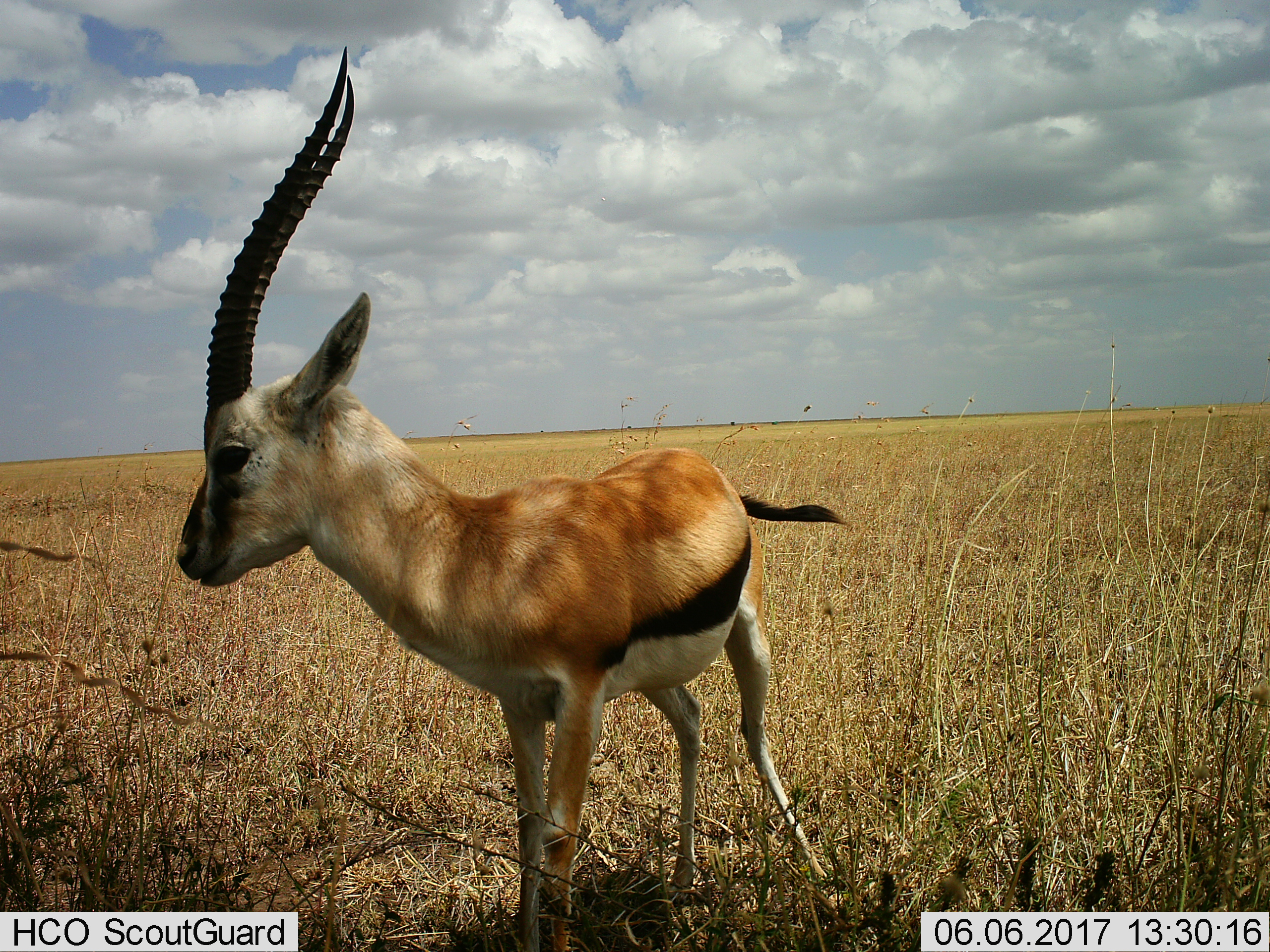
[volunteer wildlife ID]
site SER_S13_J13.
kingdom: Animalia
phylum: Chordata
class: Mammalia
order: Artiodactyla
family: Bovidae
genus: Eudorcas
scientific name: Eudorcas thomsonii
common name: thomson's gazelle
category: gazellethomsons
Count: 1.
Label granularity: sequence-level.